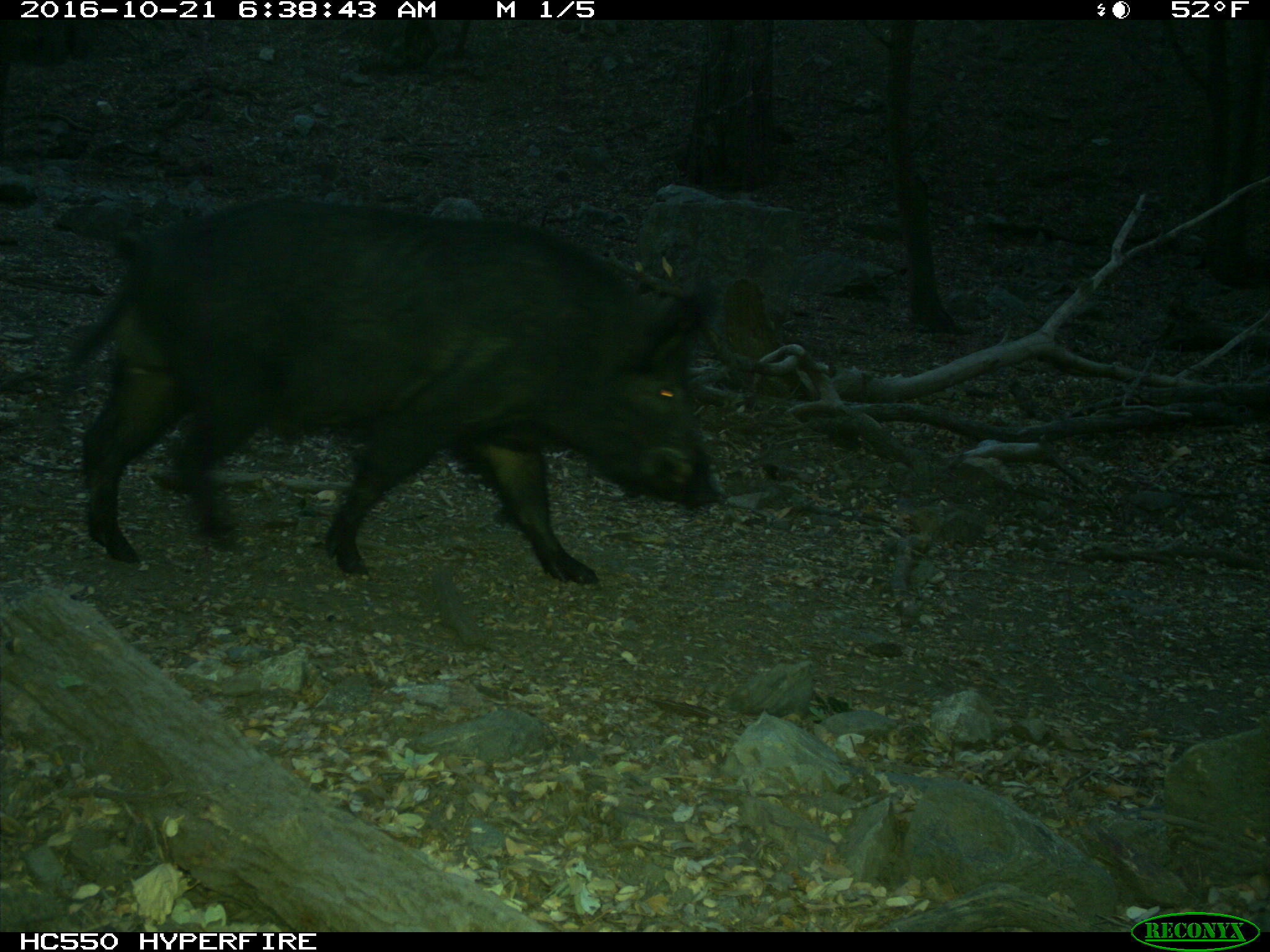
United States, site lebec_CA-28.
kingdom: Animalia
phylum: Chordata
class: Mammalia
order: Artiodactyla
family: Suidae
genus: Sus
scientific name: Sus scrofa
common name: wild boar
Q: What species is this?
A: Sus scrofa (wild boar).